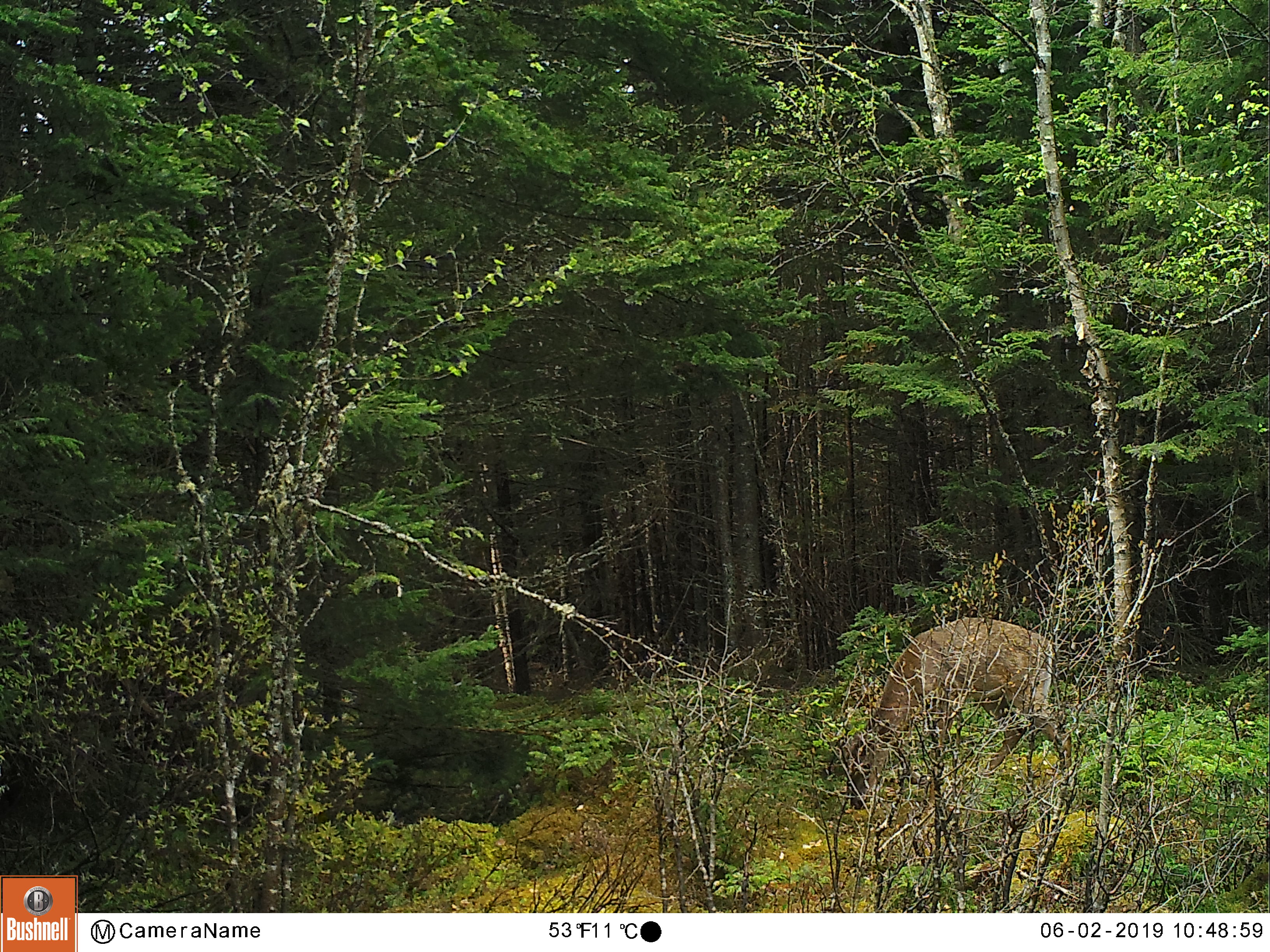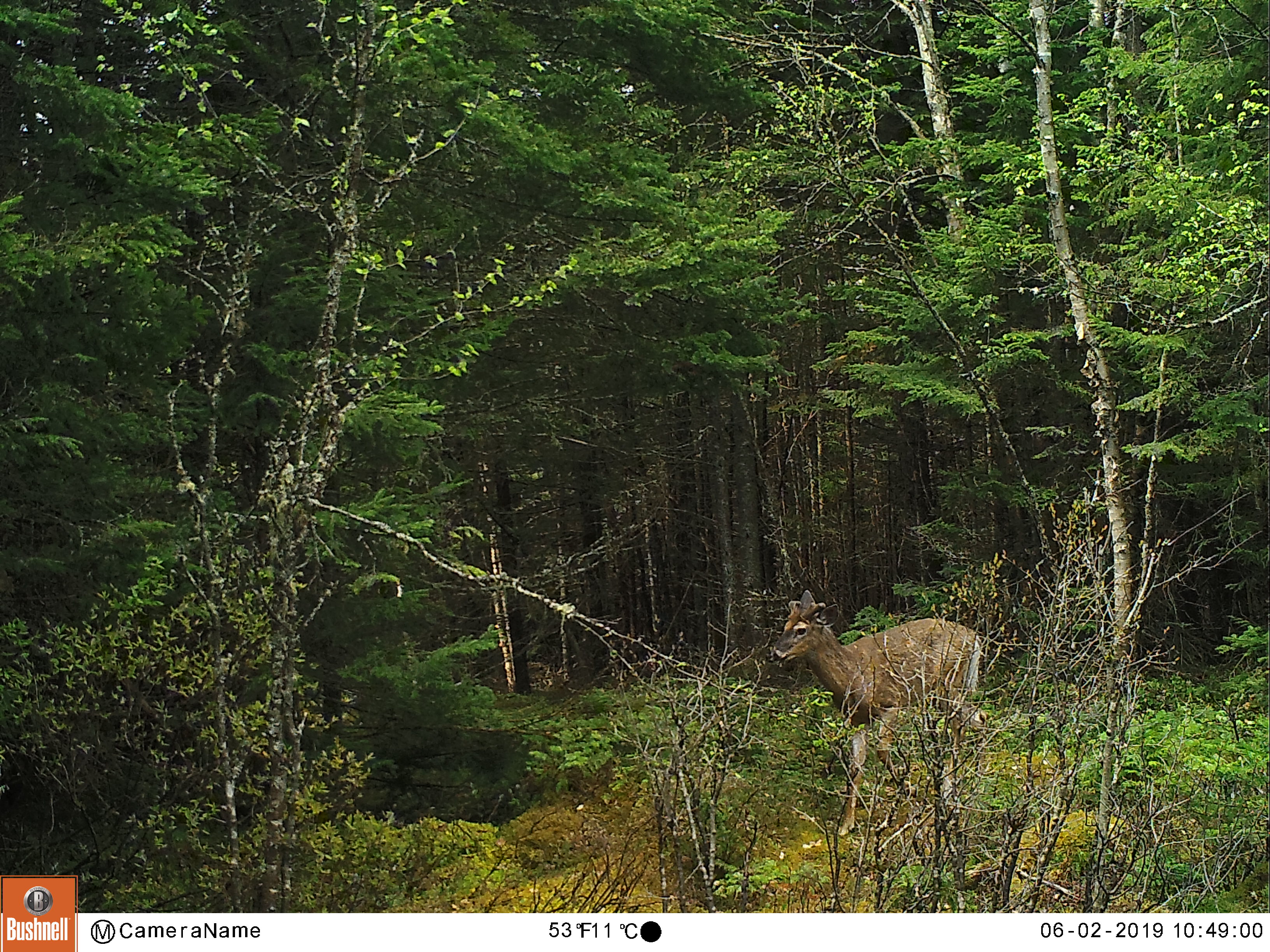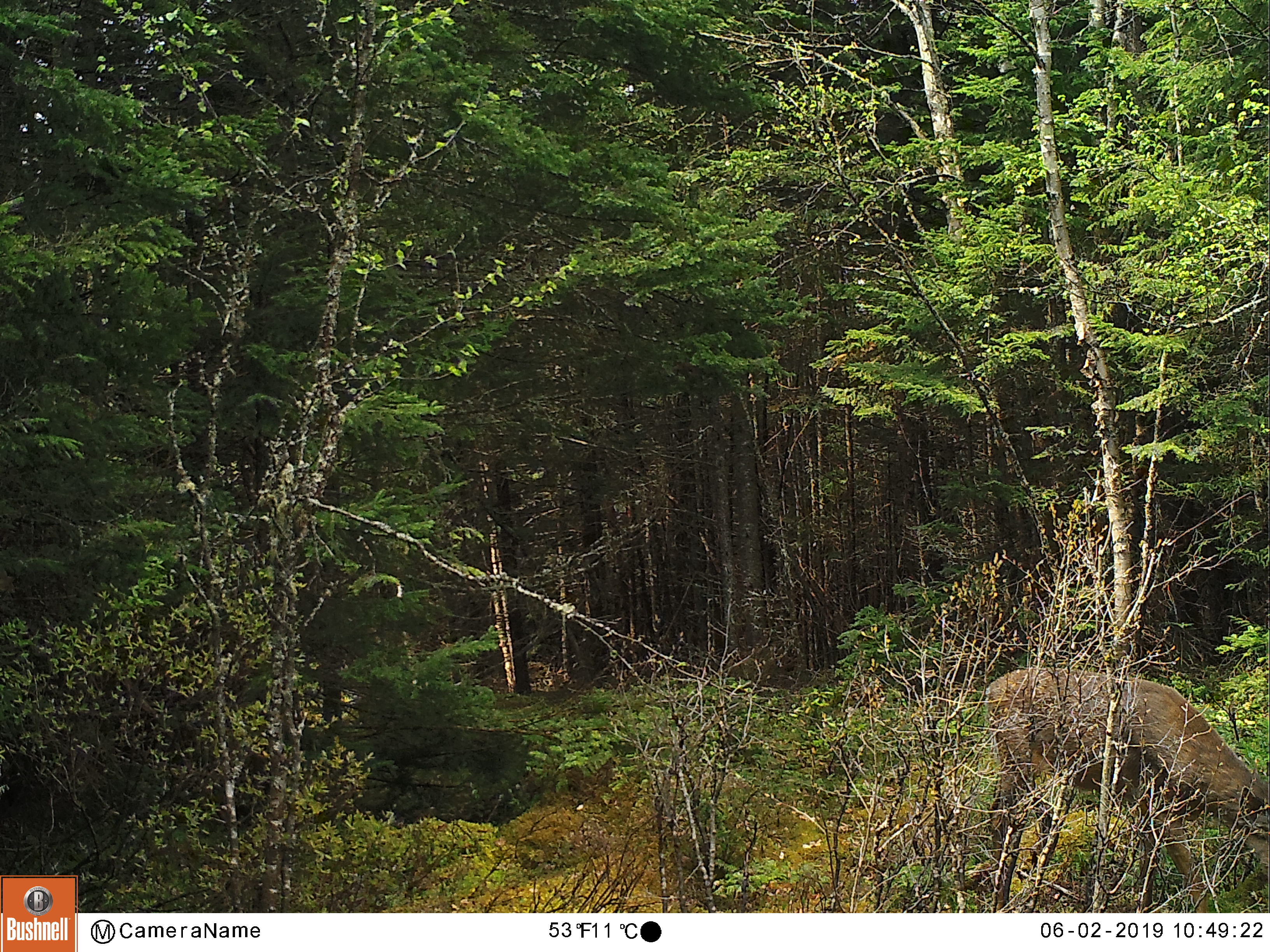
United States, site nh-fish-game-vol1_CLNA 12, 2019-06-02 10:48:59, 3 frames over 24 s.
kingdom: Animalia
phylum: Chordata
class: Mammalia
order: Artiodactyla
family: Cervidae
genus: Odocoileus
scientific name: Odocoileus virginianus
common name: white-tailed deer